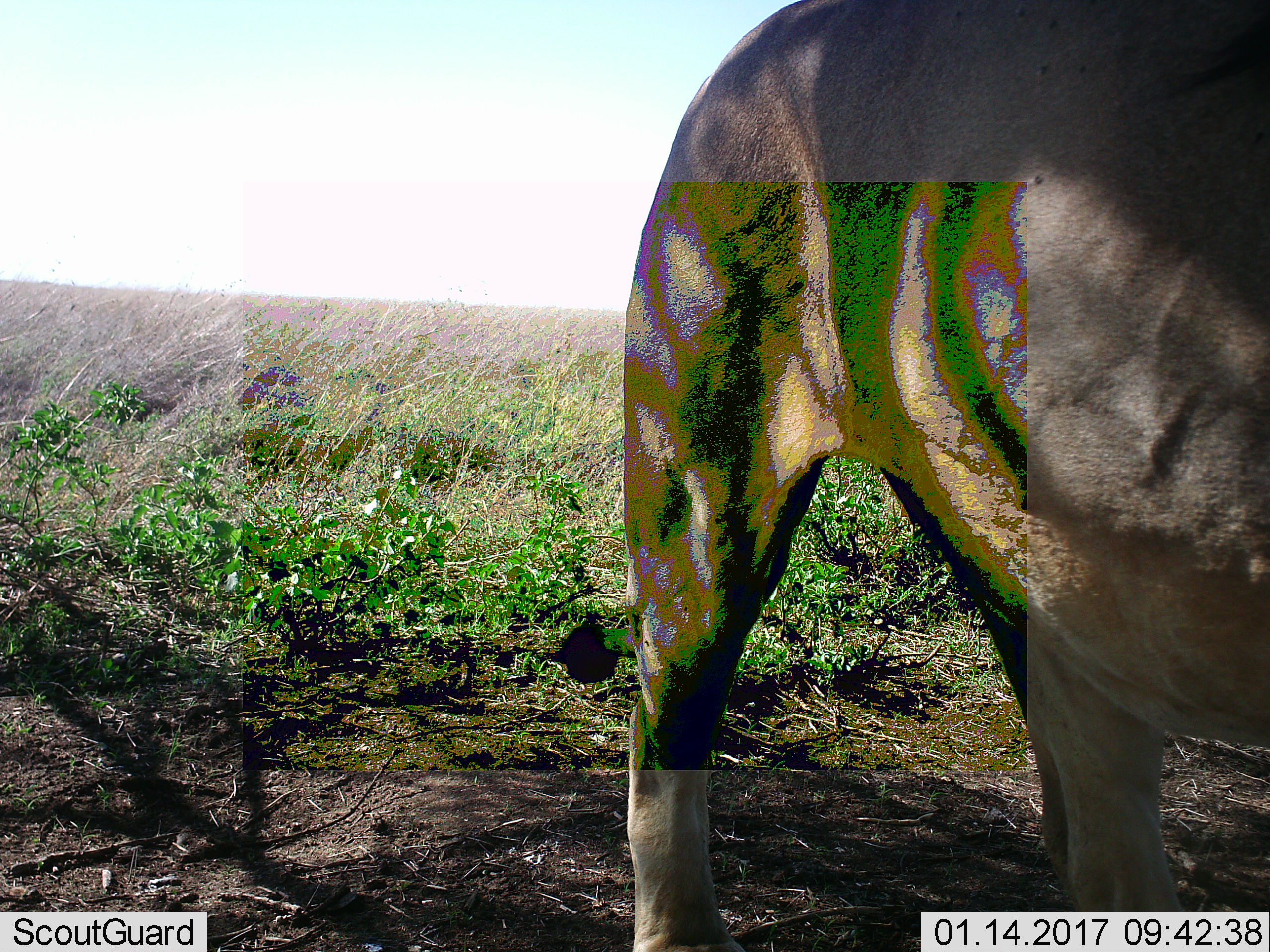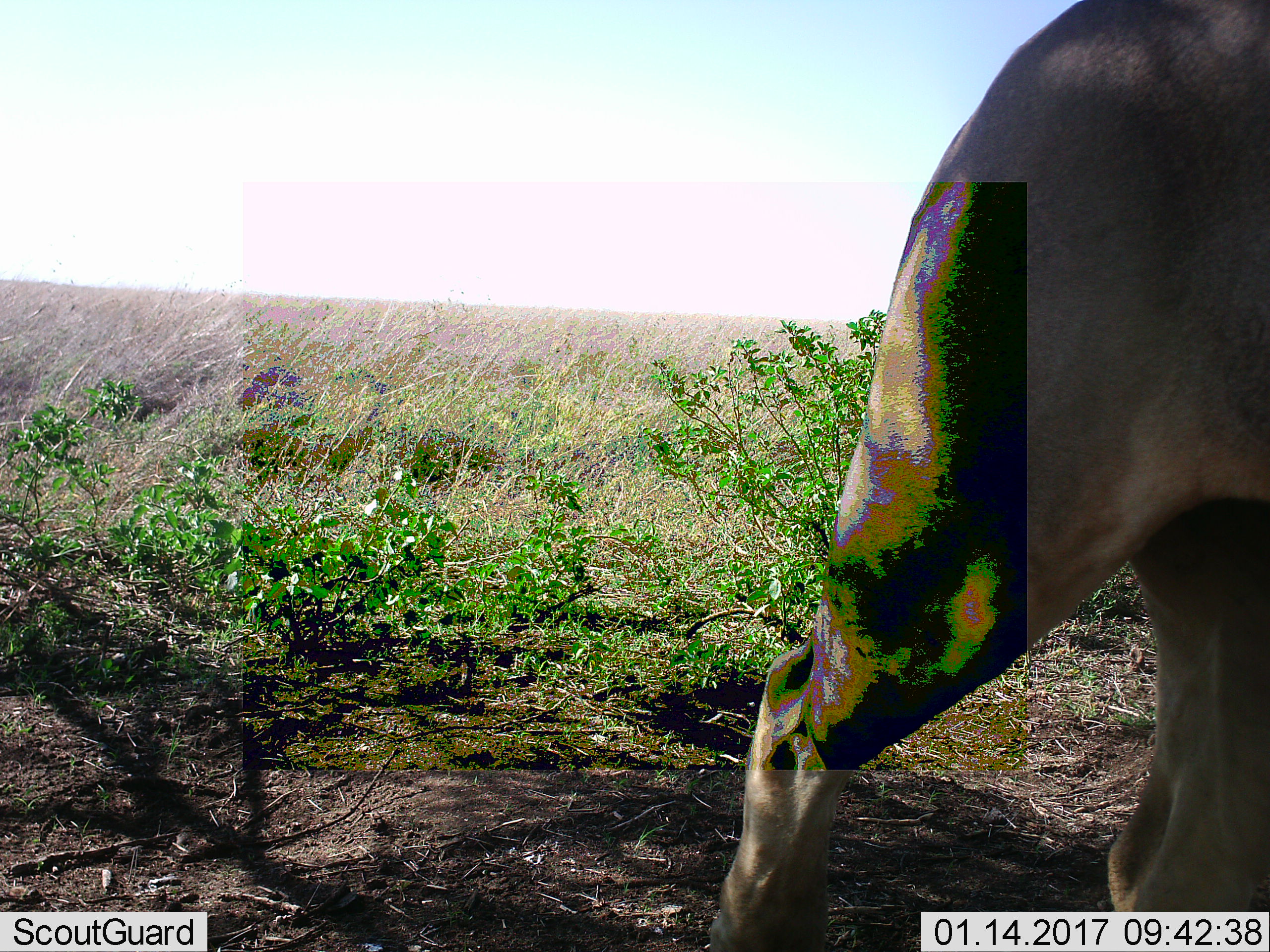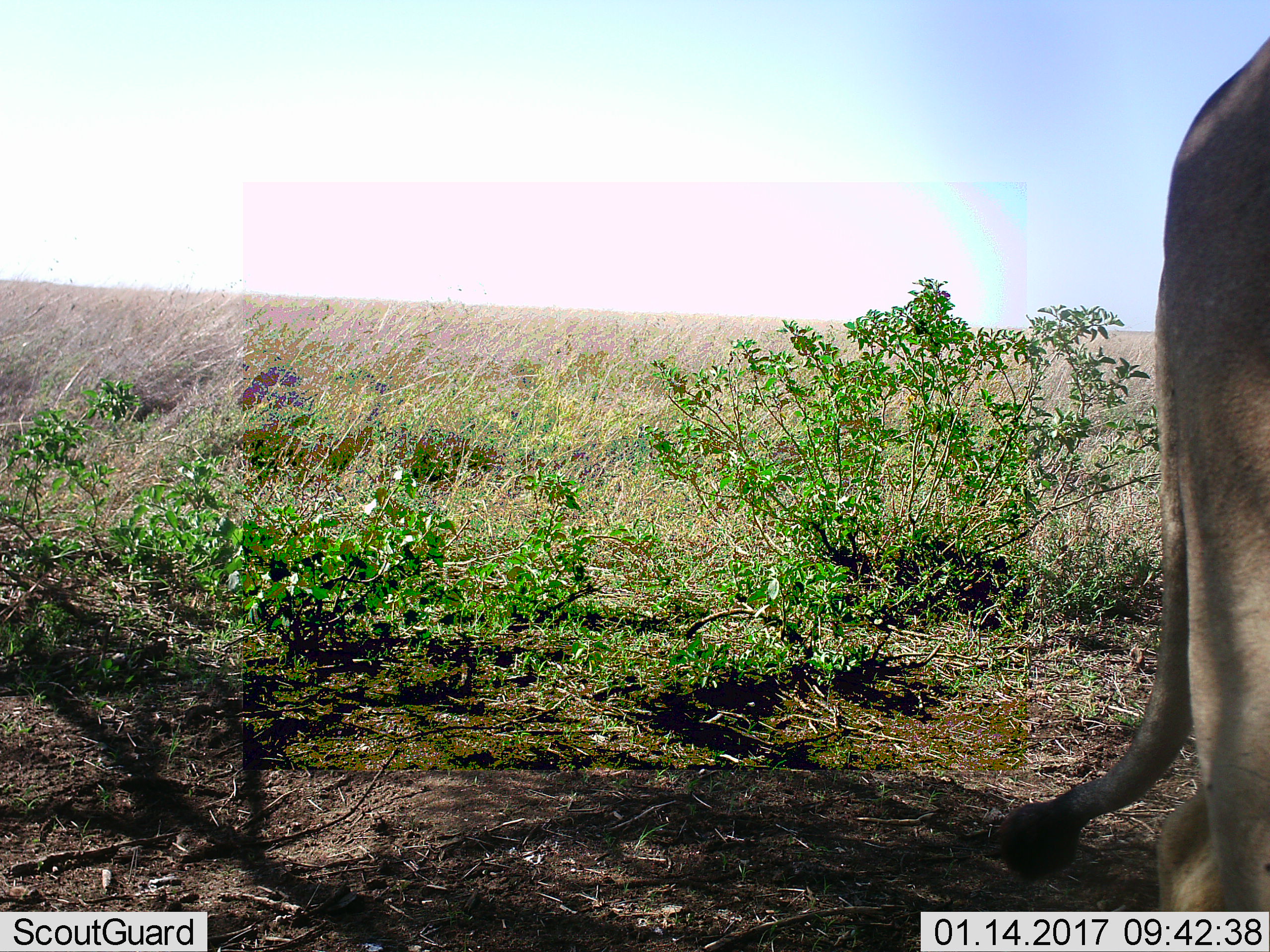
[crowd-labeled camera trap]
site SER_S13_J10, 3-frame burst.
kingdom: Animalia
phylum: Chordata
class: Mammalia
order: Carnivora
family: Felidae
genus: Panthera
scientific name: Panthera leo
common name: lion female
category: lionfemale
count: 1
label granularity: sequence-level